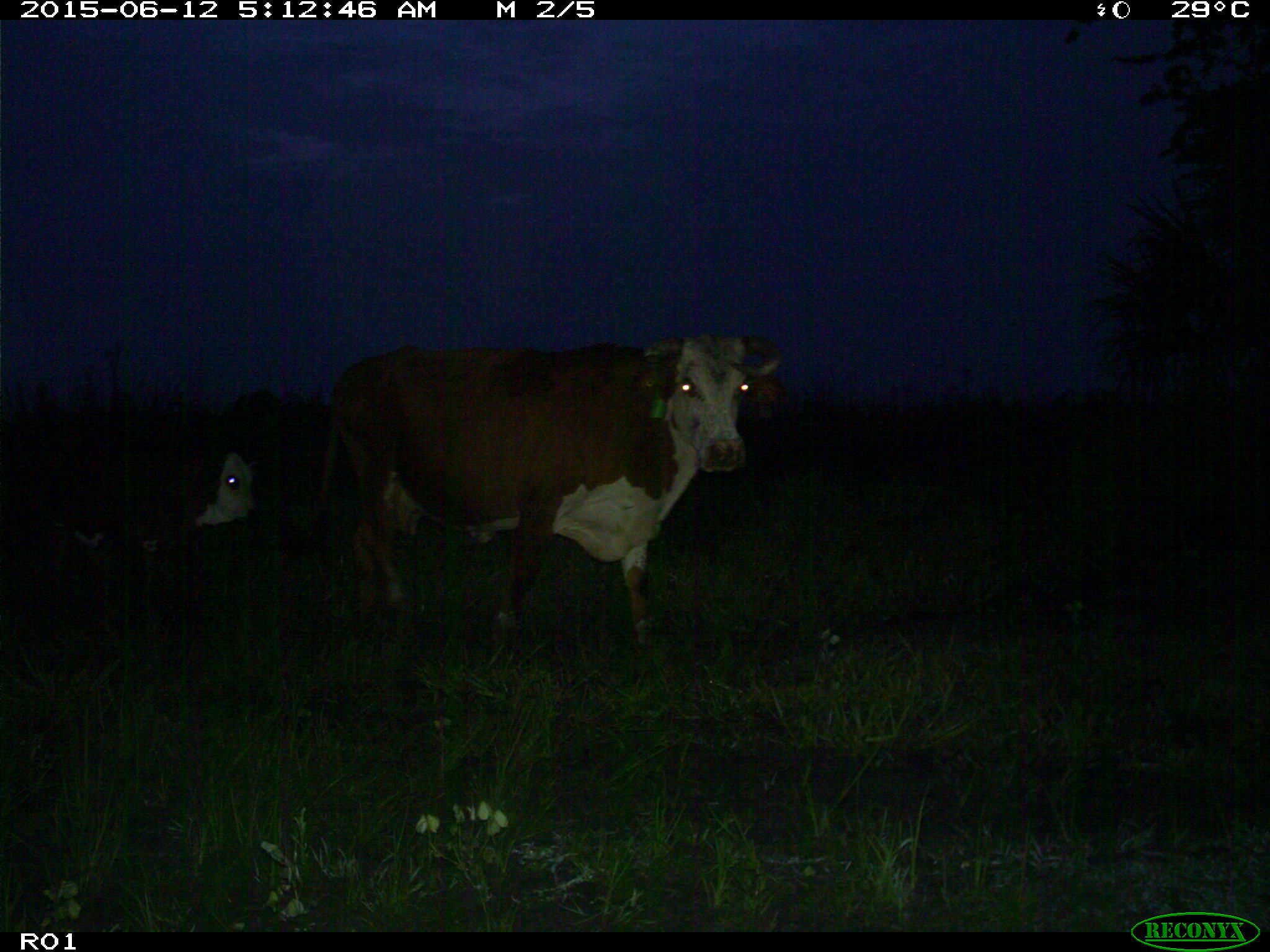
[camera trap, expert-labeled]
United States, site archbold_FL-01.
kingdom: Animalia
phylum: Chordata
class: Mammalia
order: Artiodactyla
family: Bovidae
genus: Bos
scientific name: Bos taurus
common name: domestic cow